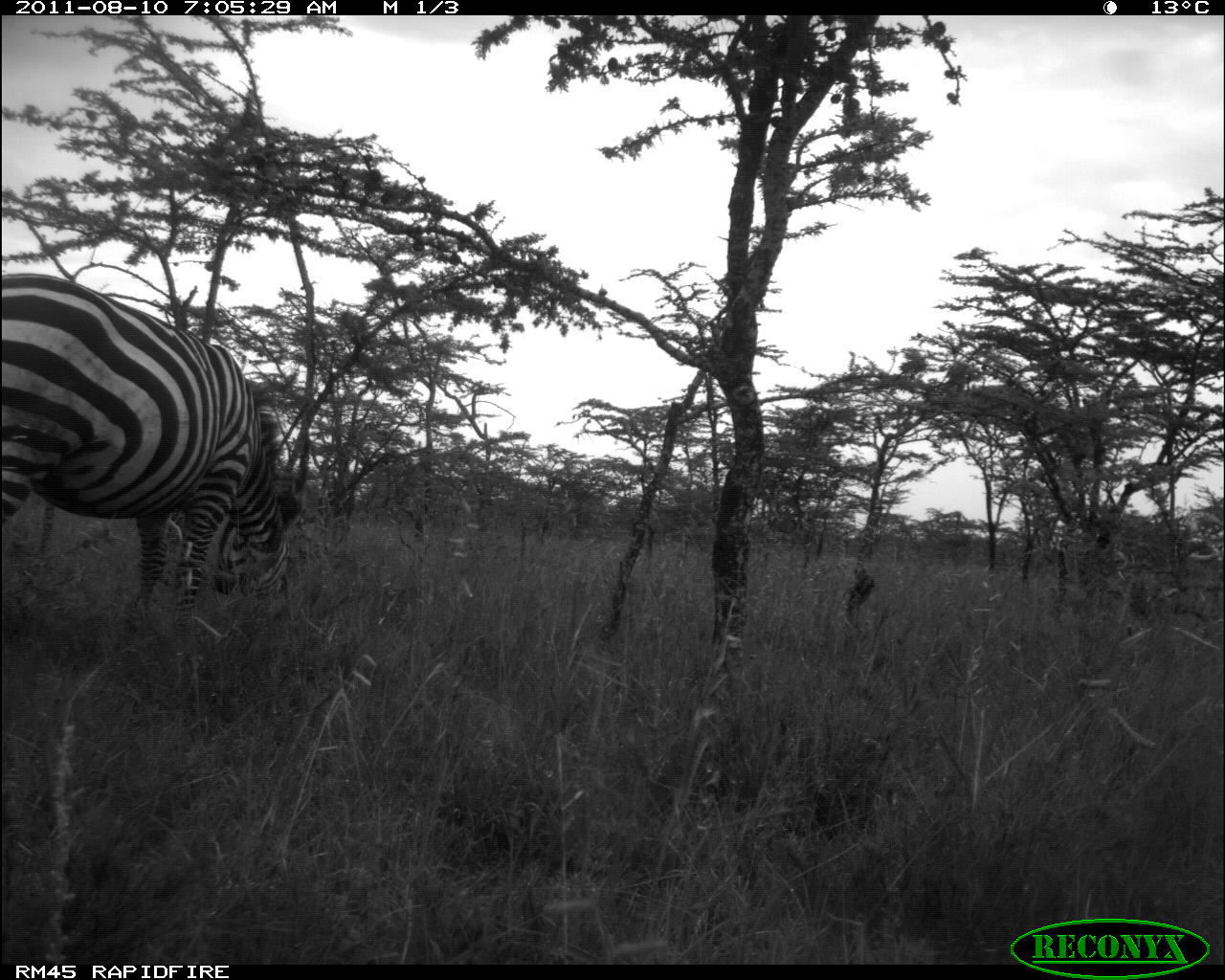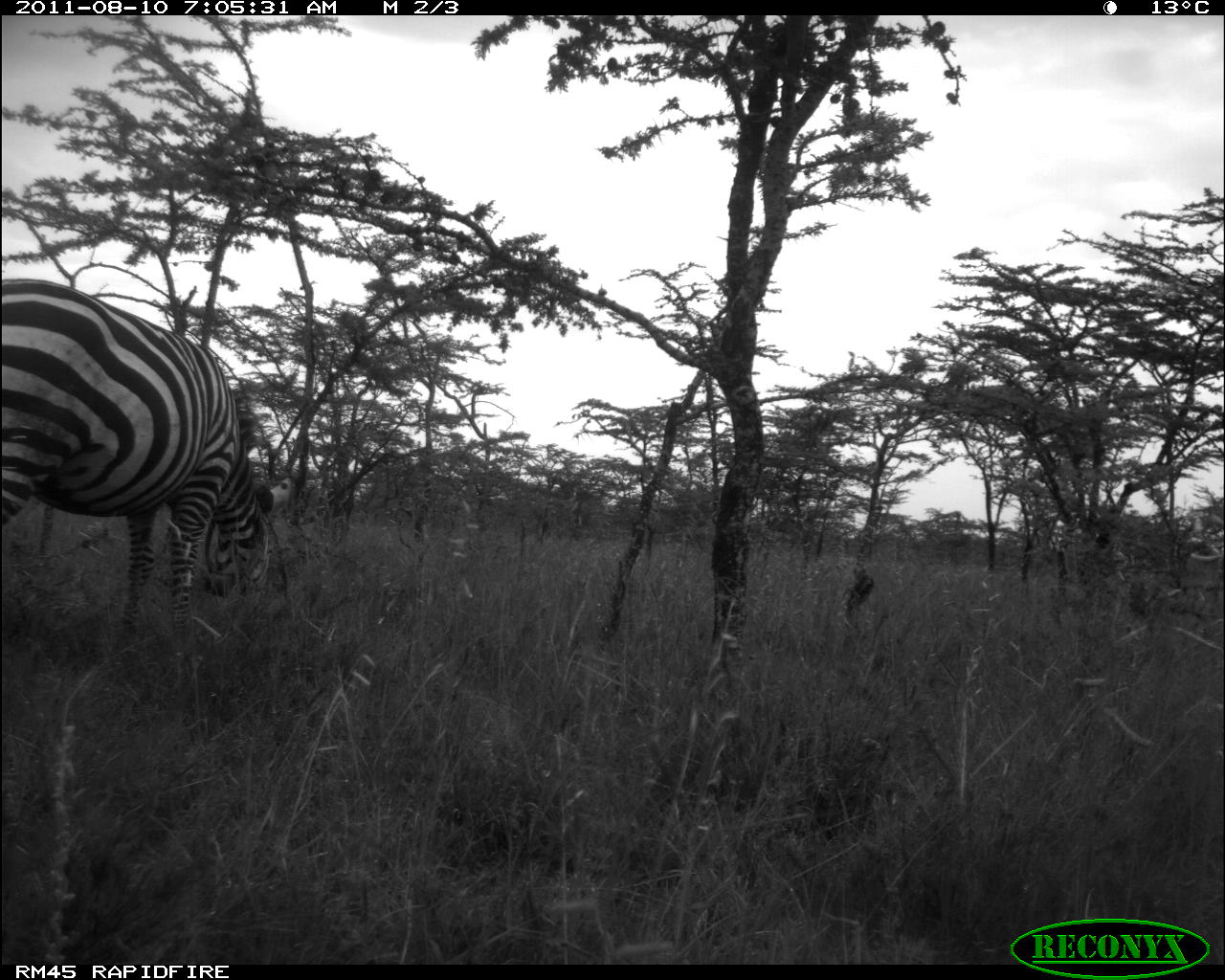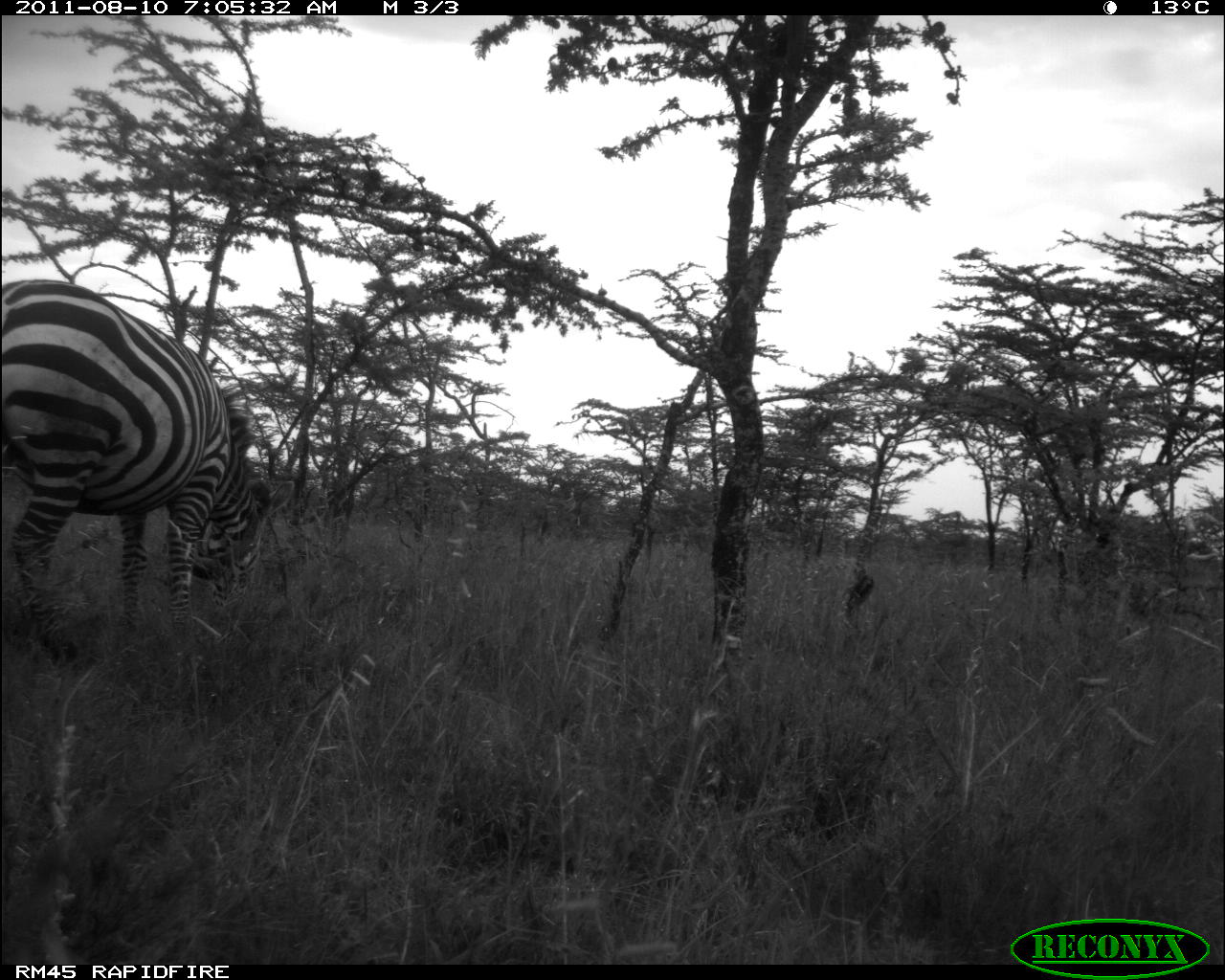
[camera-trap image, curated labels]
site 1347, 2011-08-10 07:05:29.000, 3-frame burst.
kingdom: Animalia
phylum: Chordata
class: Mammalia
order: Perissodactyla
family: Equidae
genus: Equus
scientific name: Equus quagga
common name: plains zebra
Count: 1.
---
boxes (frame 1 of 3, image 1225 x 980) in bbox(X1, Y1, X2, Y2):
equus quagga: bbox(0, 271, 306, 639)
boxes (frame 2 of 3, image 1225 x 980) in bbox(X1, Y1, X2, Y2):
equus quagga: bbox(0, 276, 292, 663)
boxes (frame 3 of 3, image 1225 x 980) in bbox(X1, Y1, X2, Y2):
equus quagga: bbox(0, 277, 296, 662)